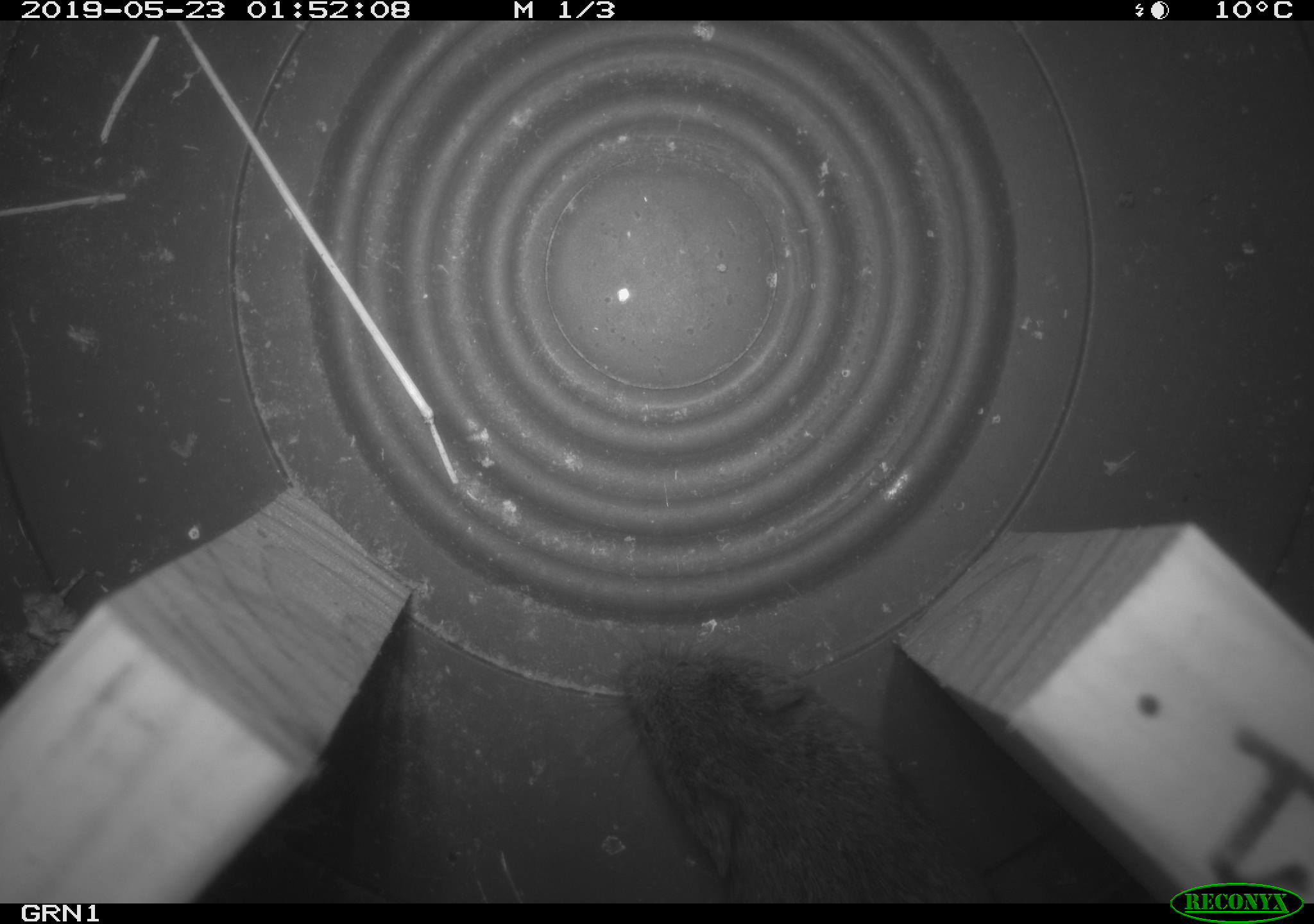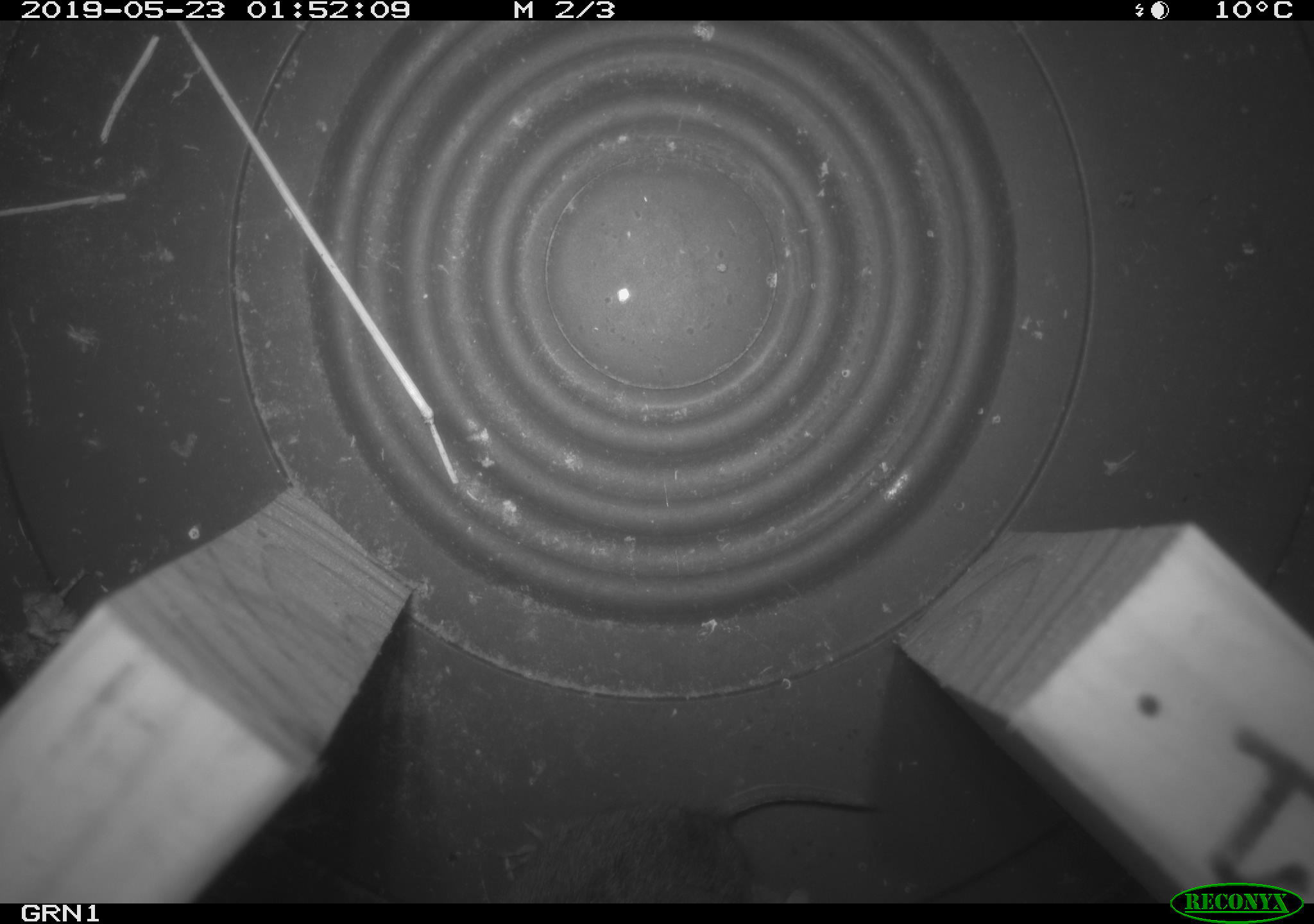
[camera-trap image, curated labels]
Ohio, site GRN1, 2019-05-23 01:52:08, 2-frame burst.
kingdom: Animalia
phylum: Chordata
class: Mammalia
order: Rodentia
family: Cricetidae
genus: Microtus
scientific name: Microtus pennsylvanicus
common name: meadow vole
Meadow vole (Microtus pennsylvanicus).